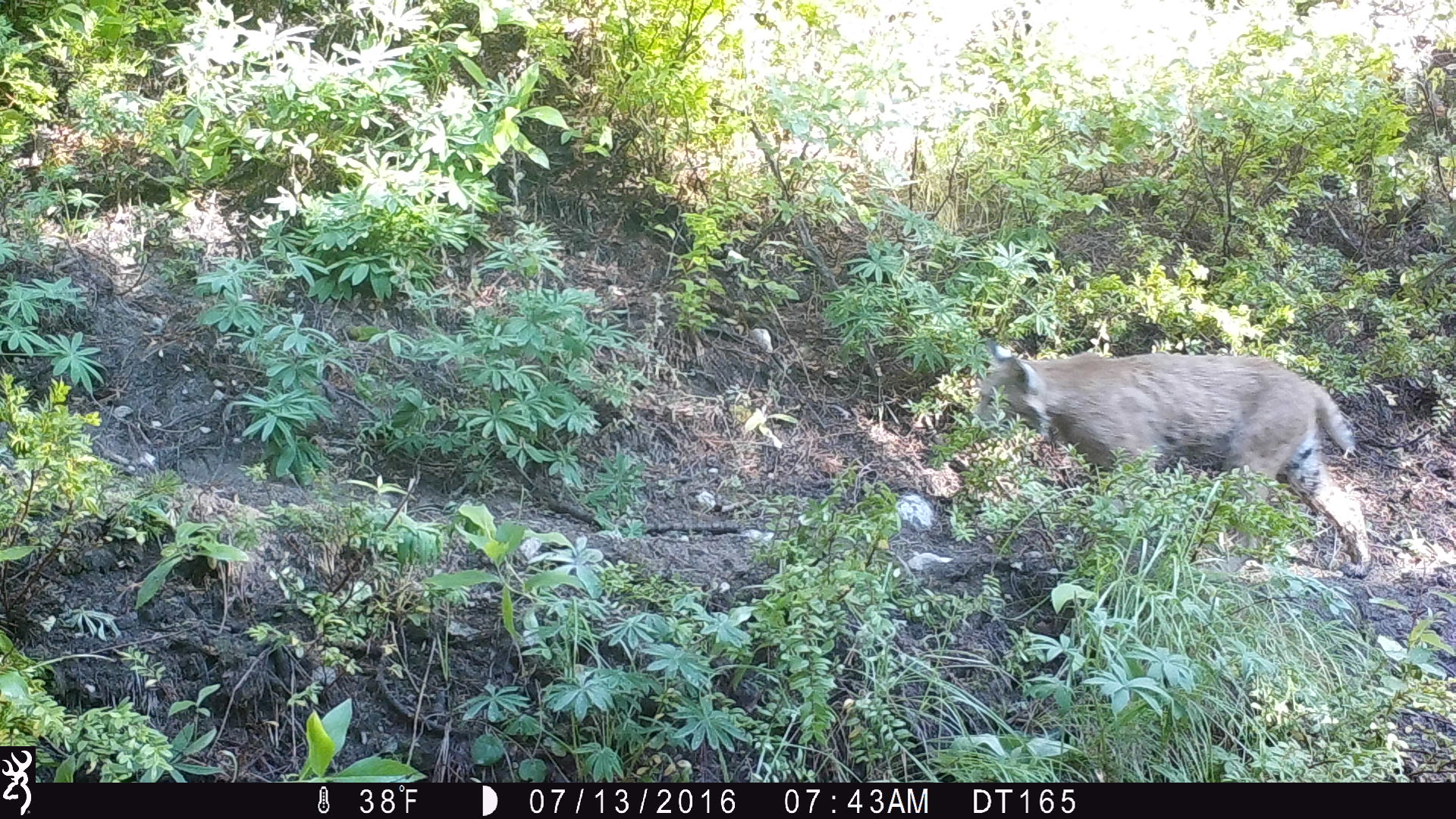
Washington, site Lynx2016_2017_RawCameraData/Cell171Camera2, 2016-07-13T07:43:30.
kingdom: Animalia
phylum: Chordata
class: Mammalia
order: Carnivora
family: Felidae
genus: Lynx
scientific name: Lynx rufus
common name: bobcat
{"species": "Lynx rufus (bobcat)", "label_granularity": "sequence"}